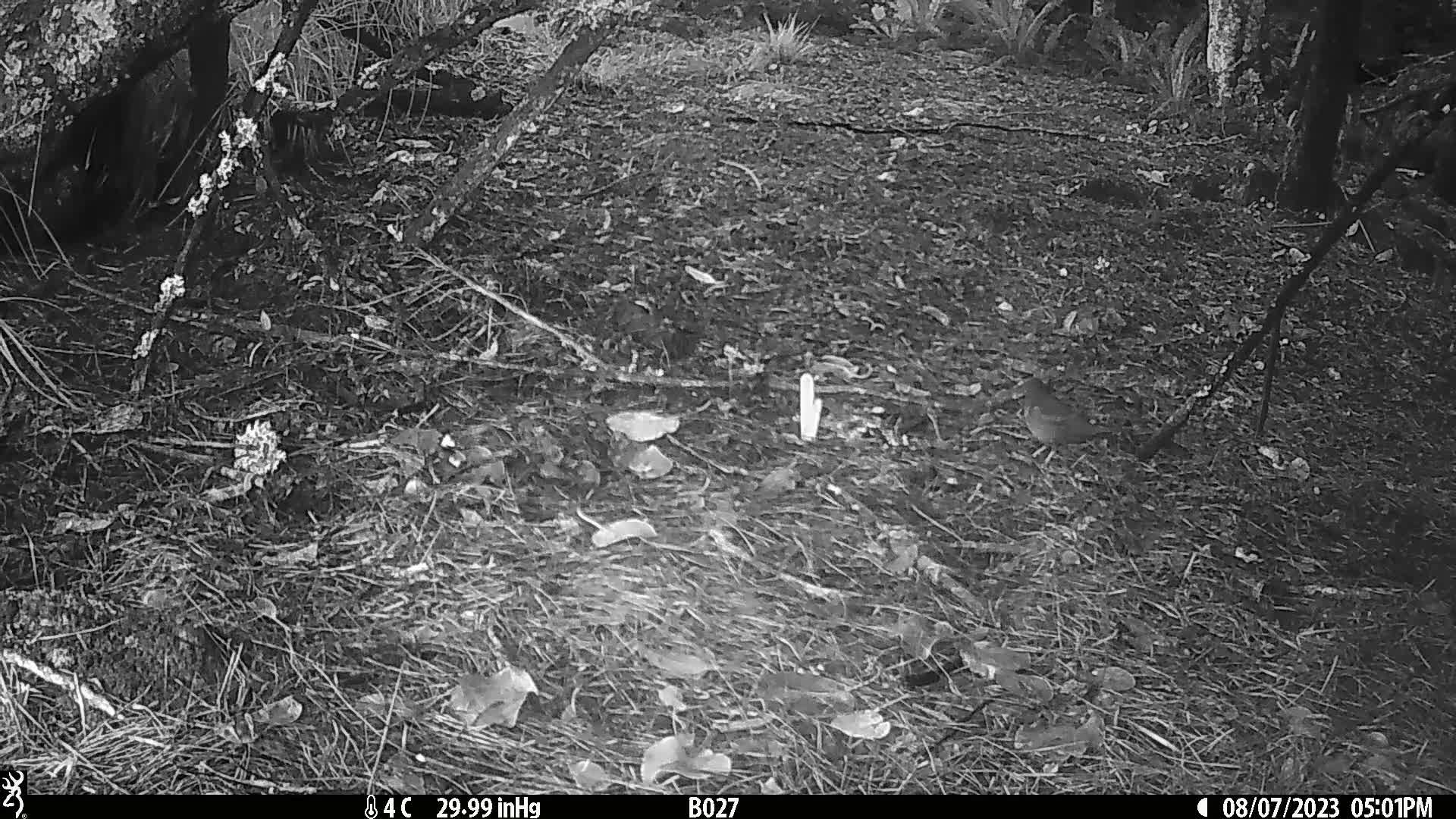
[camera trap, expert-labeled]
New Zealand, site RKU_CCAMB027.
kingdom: Animalia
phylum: Chordata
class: Aves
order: Passeriformes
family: Turdidae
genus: Turdus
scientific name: Turdus merula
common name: eurasian blackbird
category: blackbird